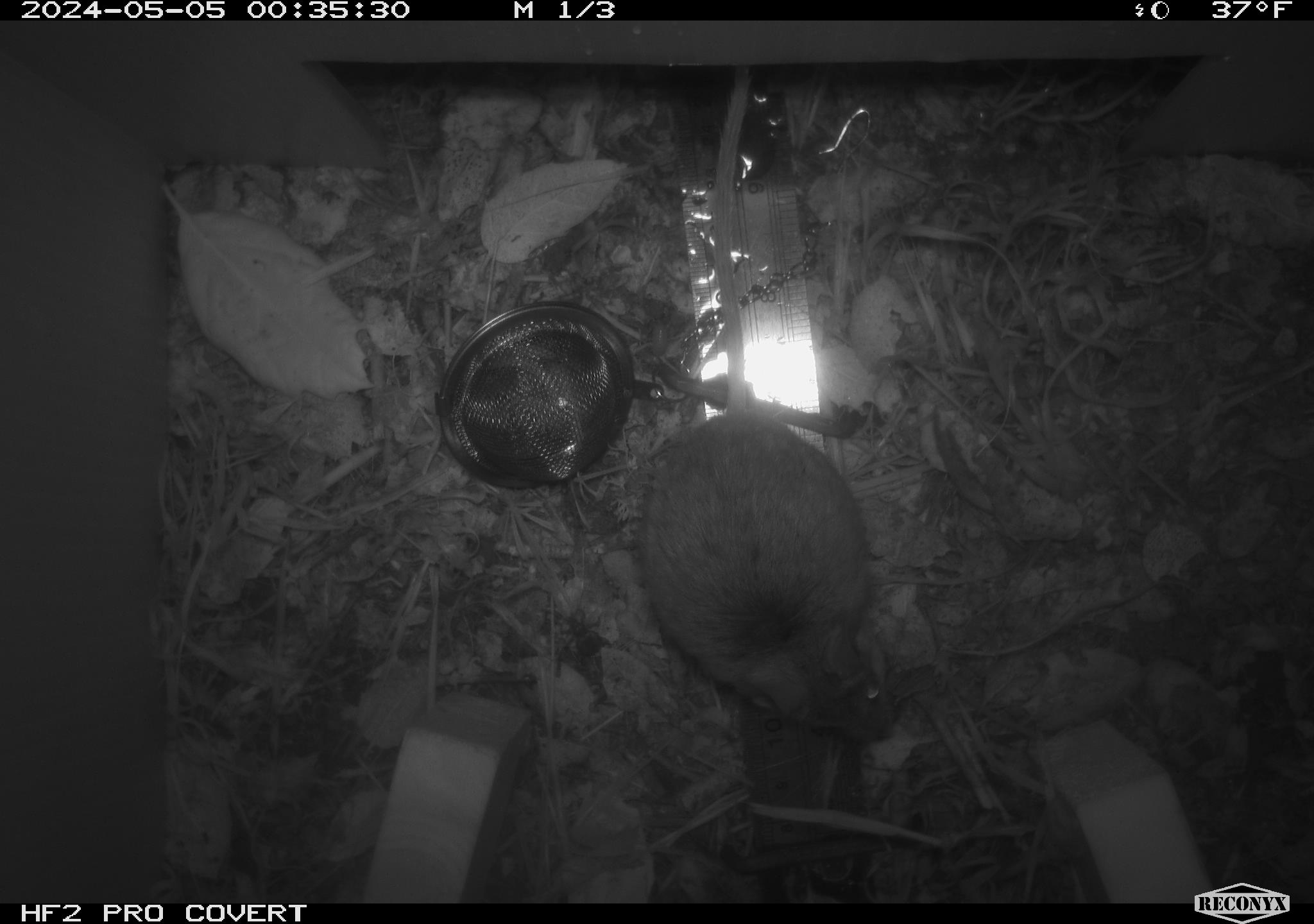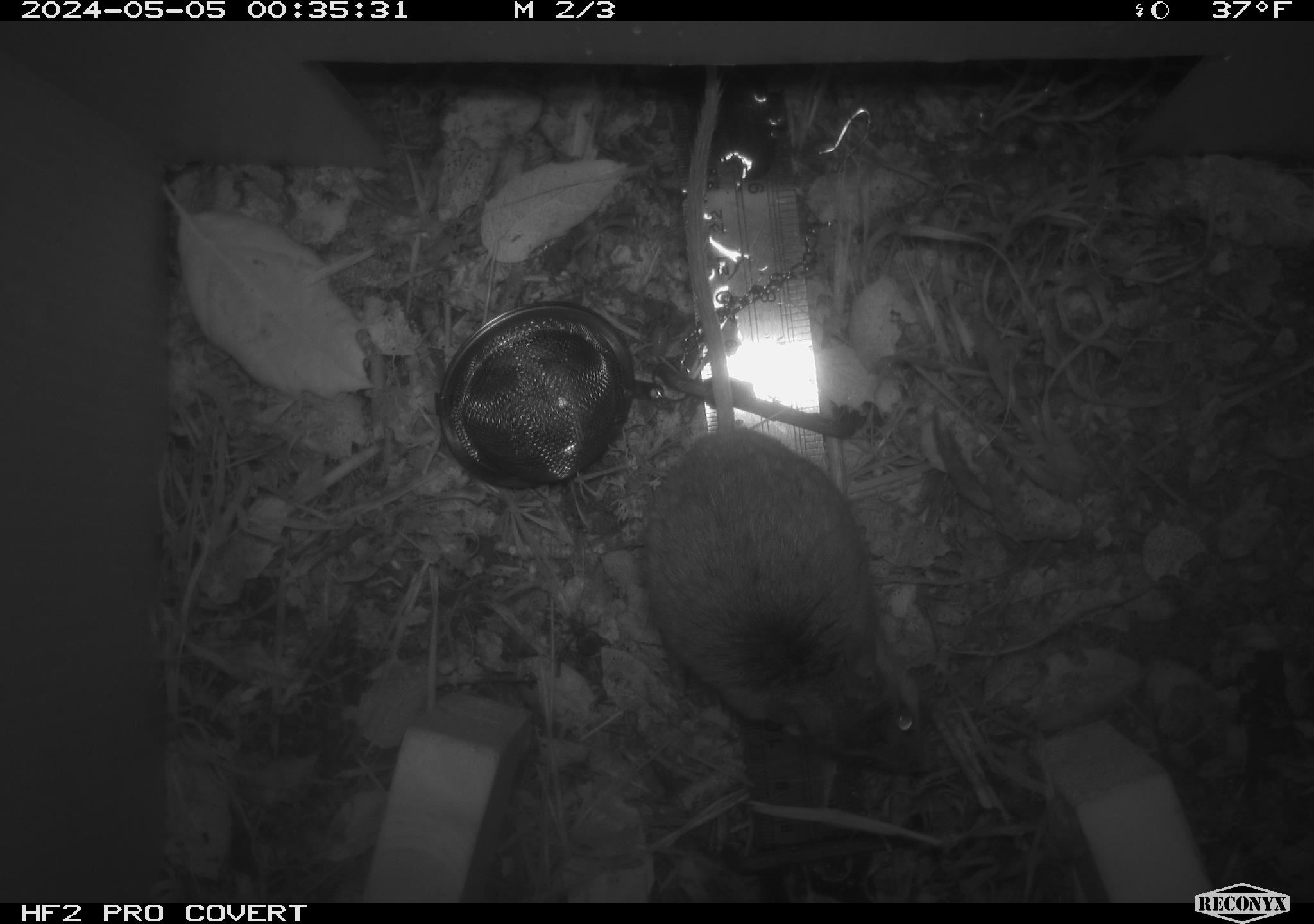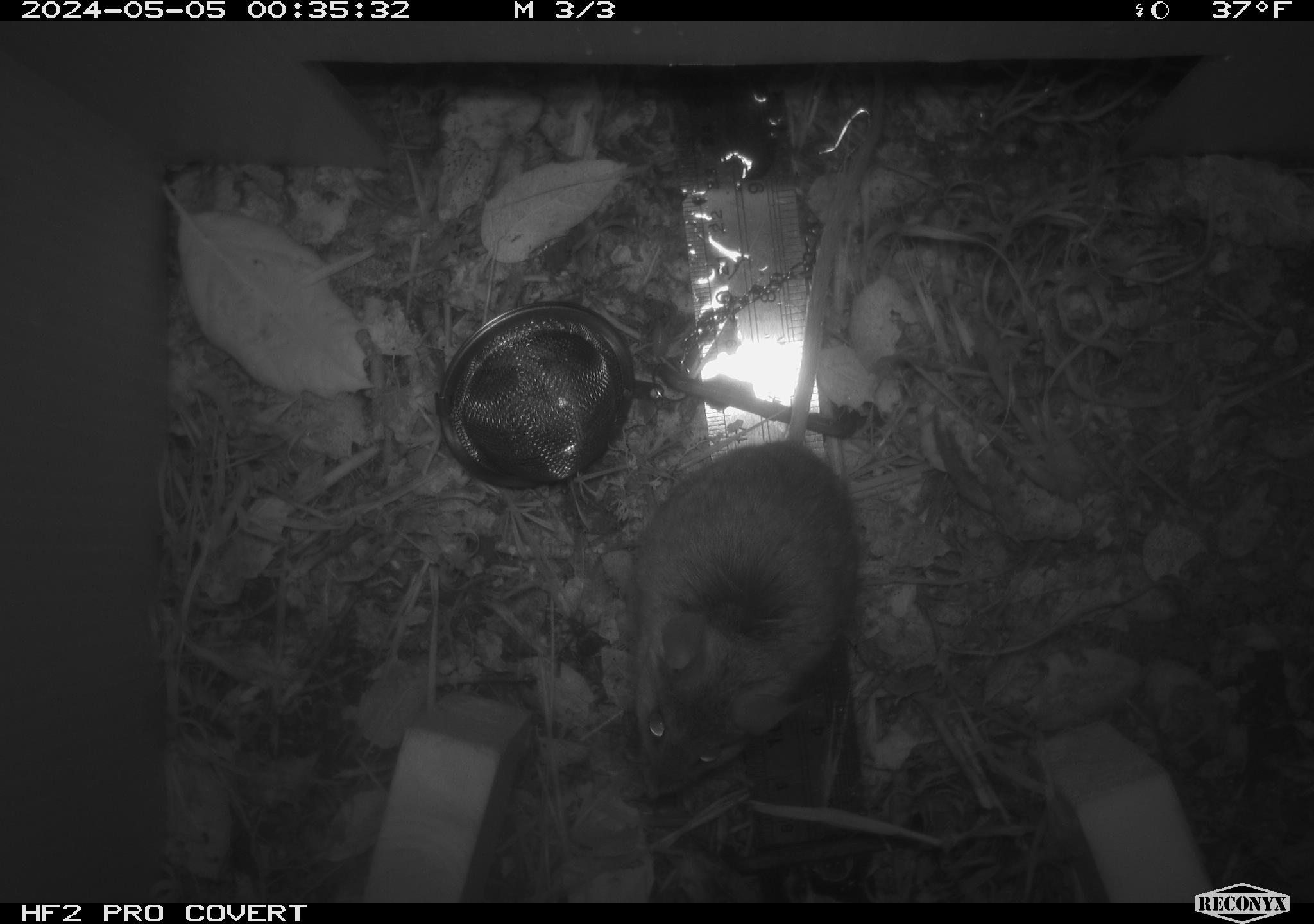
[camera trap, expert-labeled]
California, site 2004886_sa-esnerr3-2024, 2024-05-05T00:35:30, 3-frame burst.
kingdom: Animalia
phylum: Chordata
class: Mammalia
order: Rodentia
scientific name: Rodentia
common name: rodent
Rodent (Rodentia).